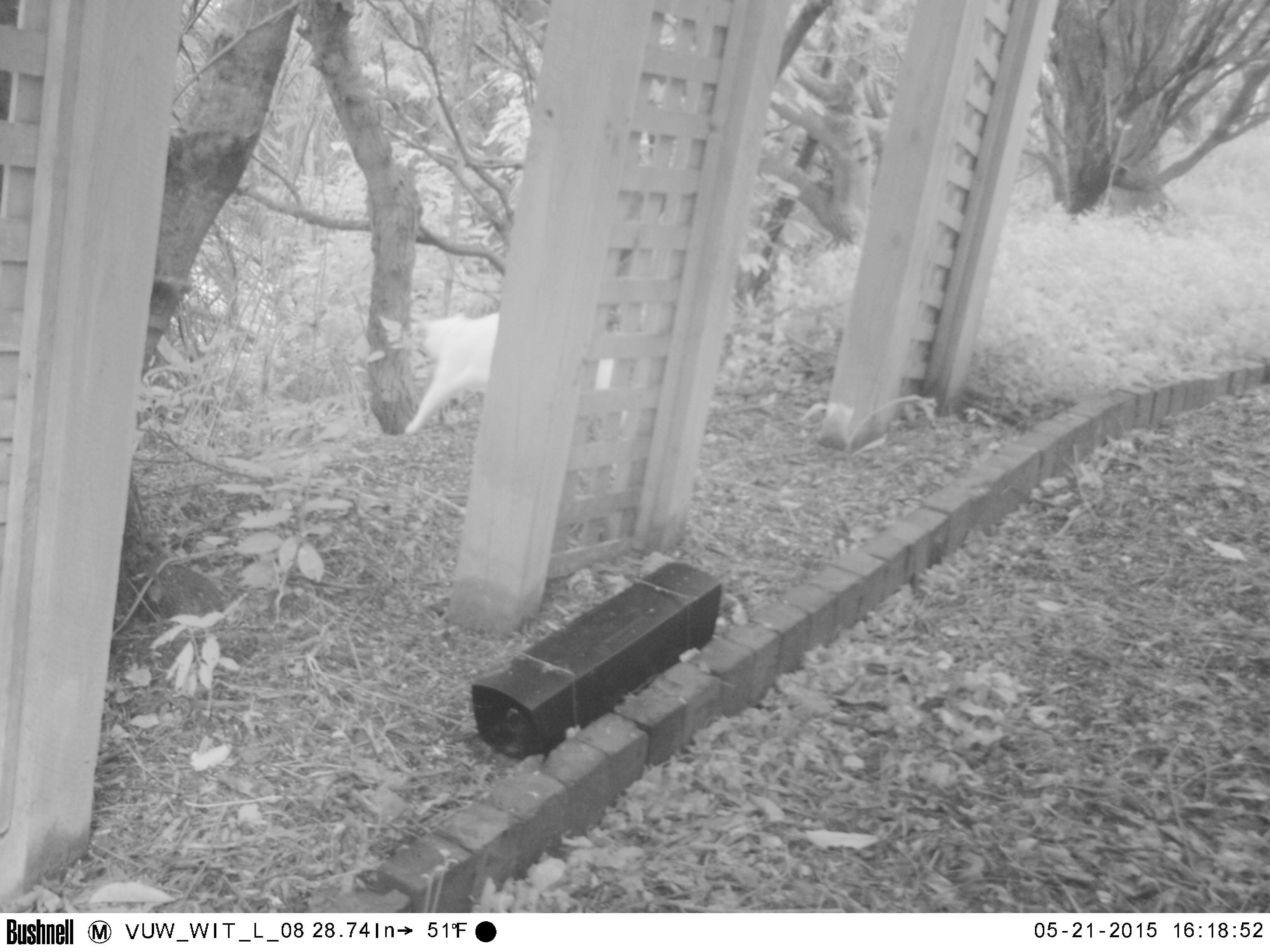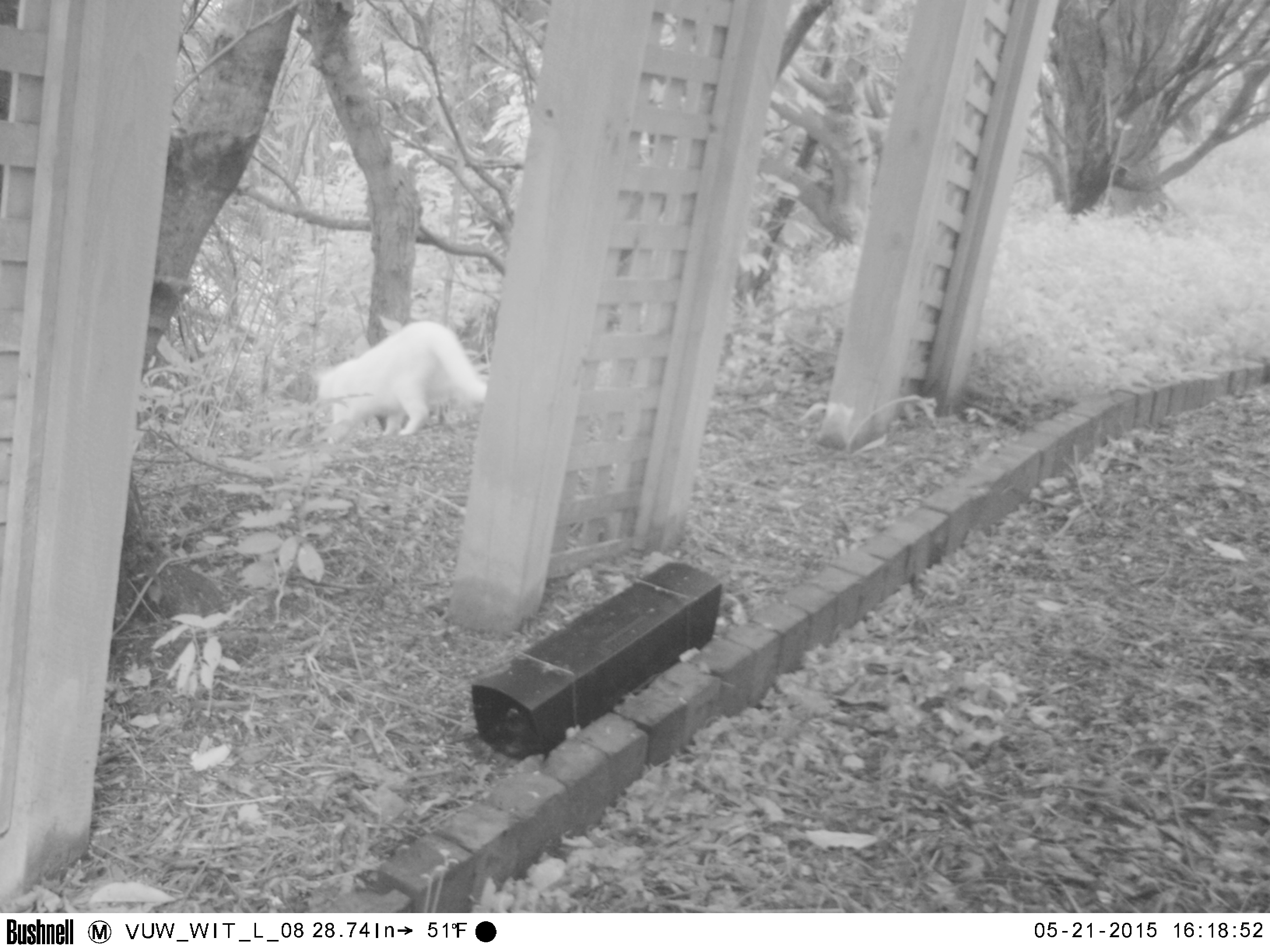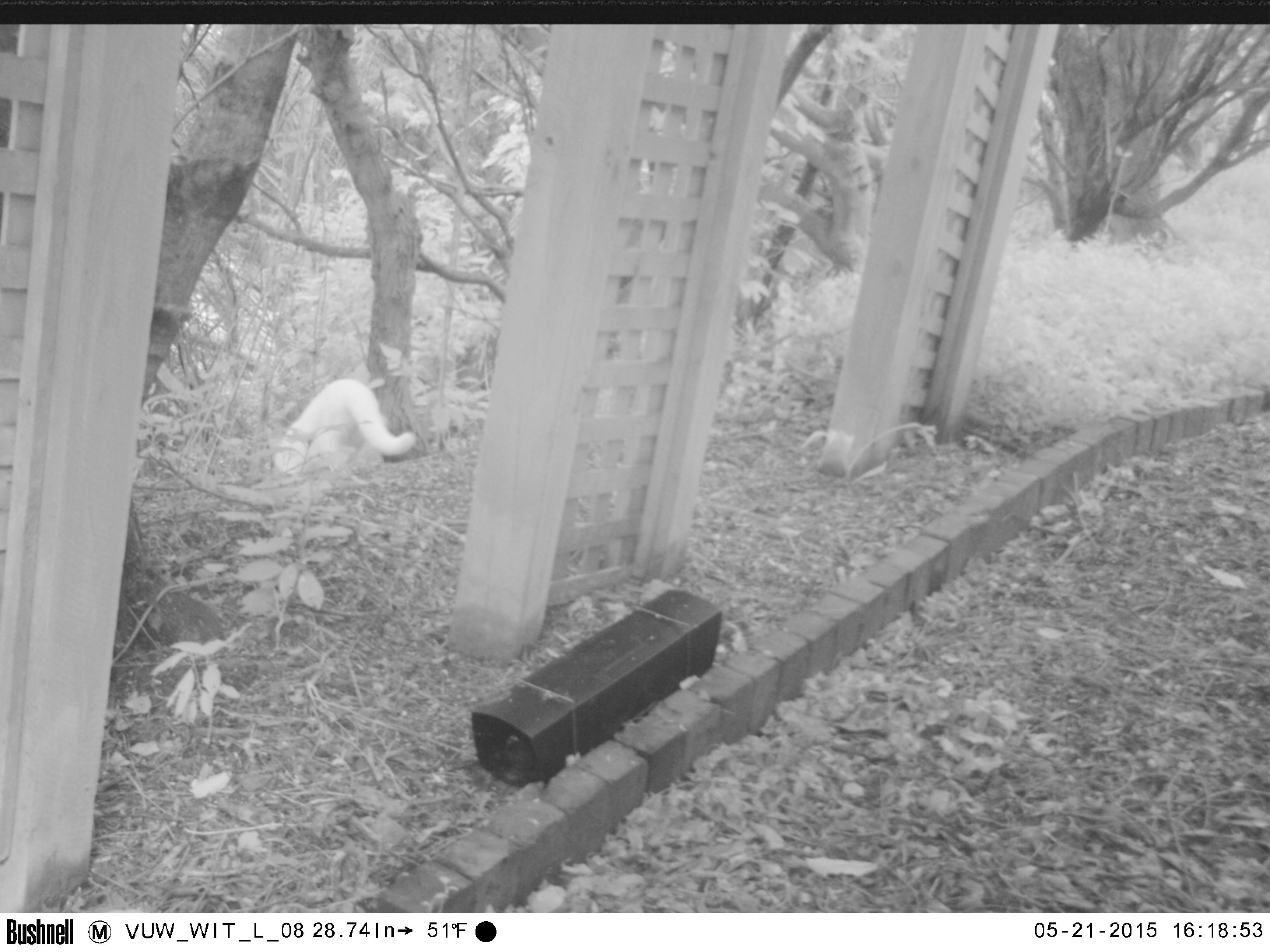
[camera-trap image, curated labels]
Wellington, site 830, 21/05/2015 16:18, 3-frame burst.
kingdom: Animalia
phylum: Chordata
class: Mammalia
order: Carnivora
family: Felidae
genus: Felis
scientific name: Felis catus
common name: cat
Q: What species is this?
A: Cat (Felis catus).